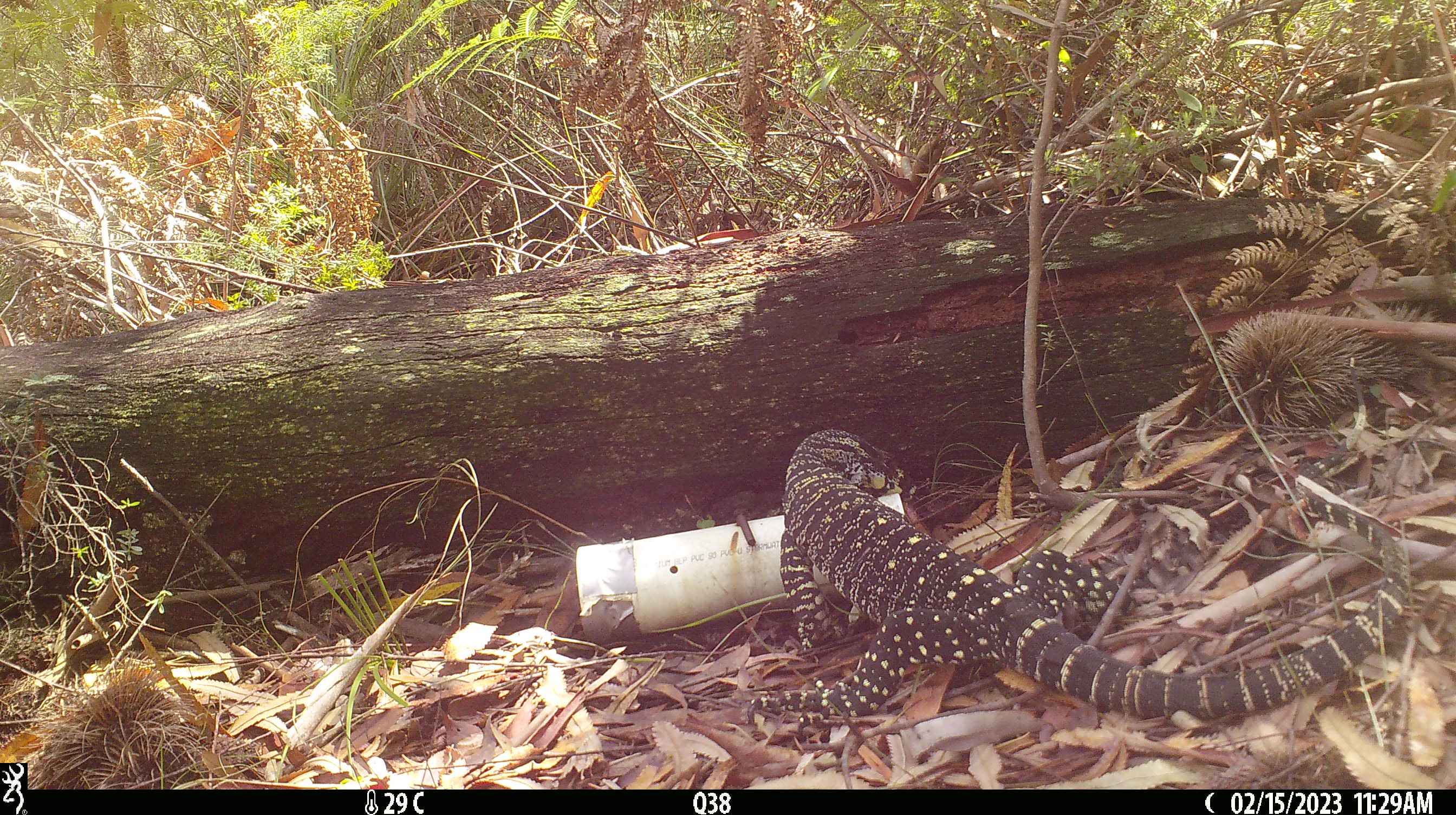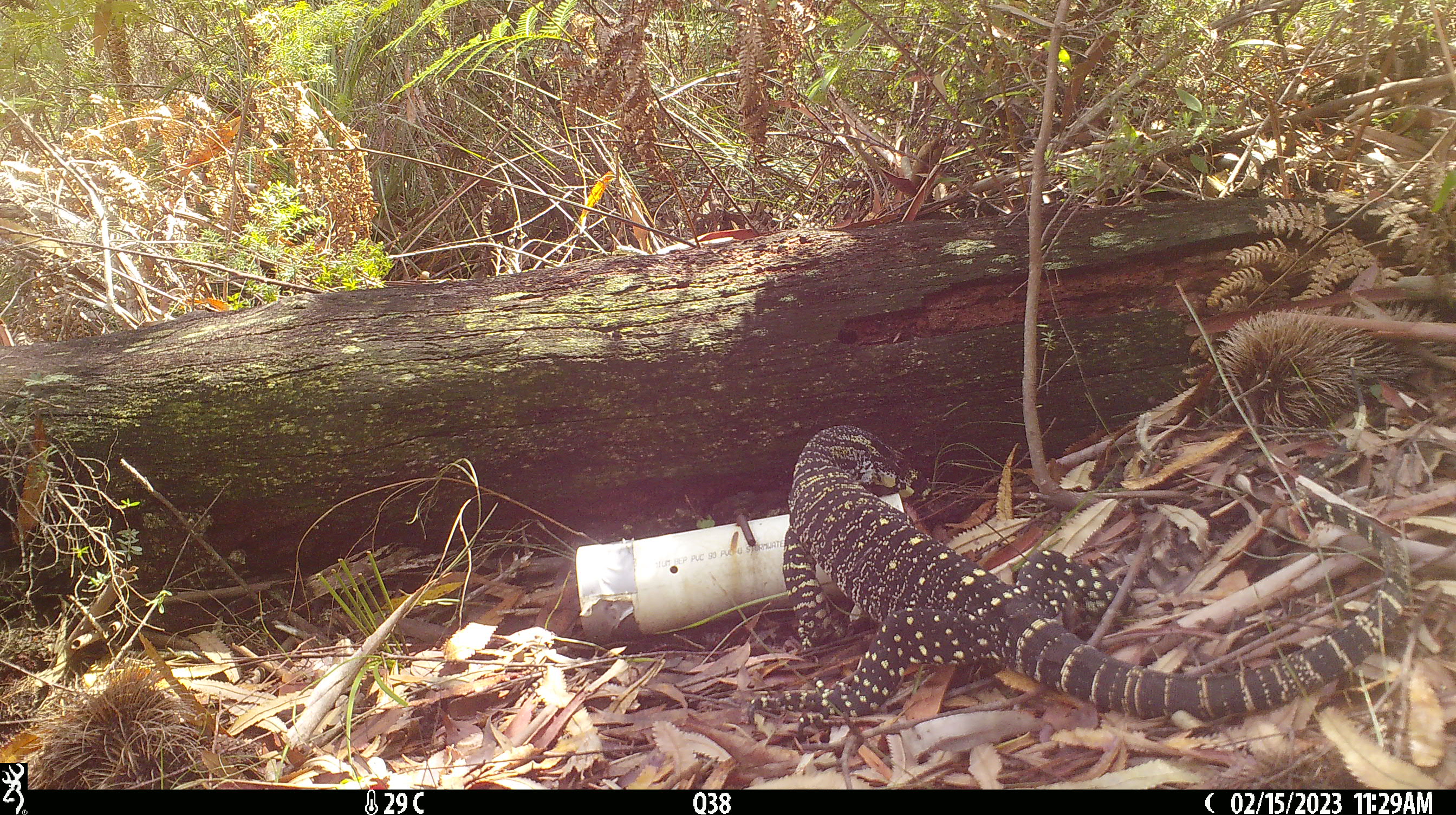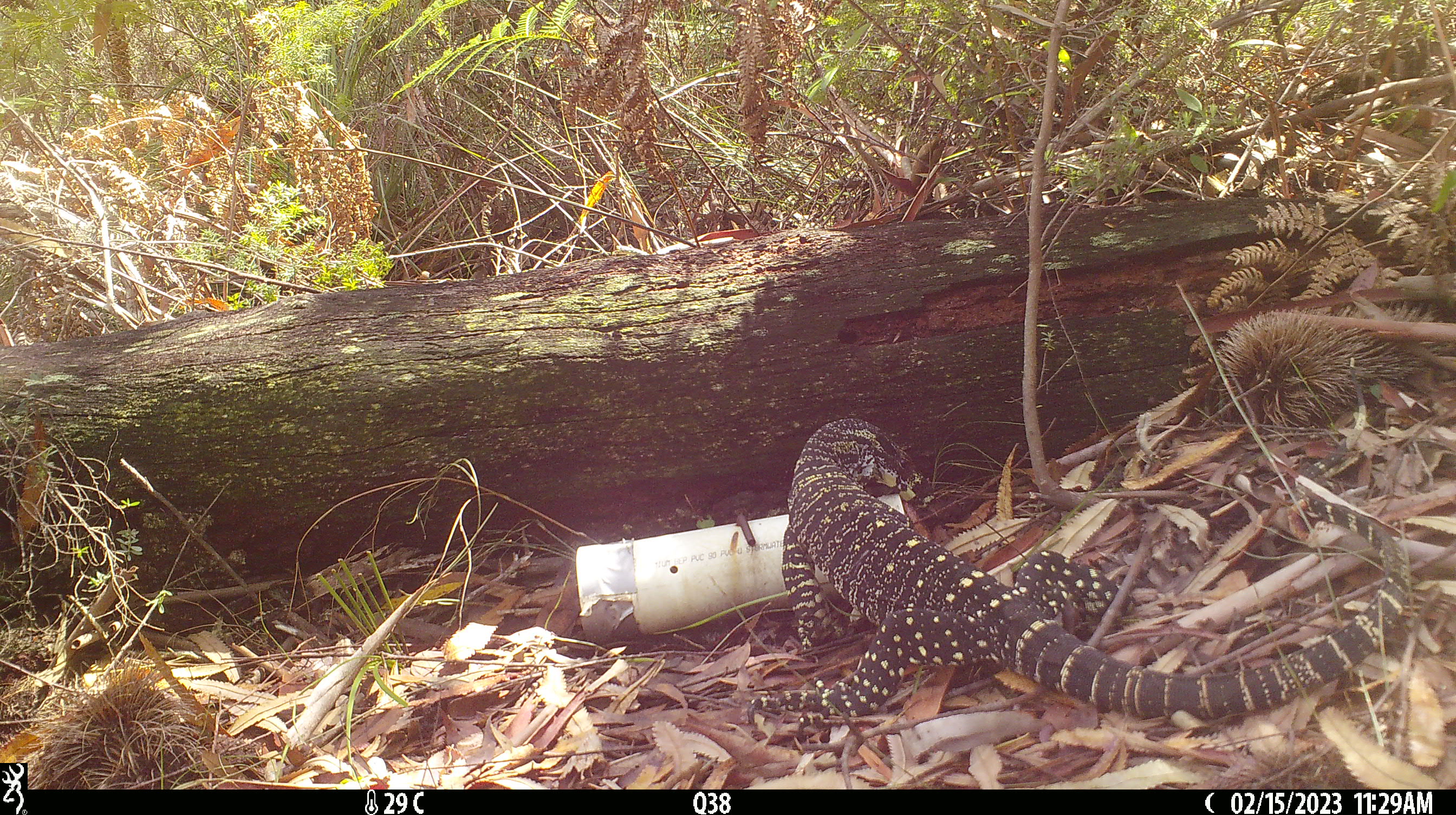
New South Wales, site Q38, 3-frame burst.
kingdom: Animalia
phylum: Chordata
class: Reptilia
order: Squamata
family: Varanidae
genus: Varanus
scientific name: Varanus varius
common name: lace monitor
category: goanna